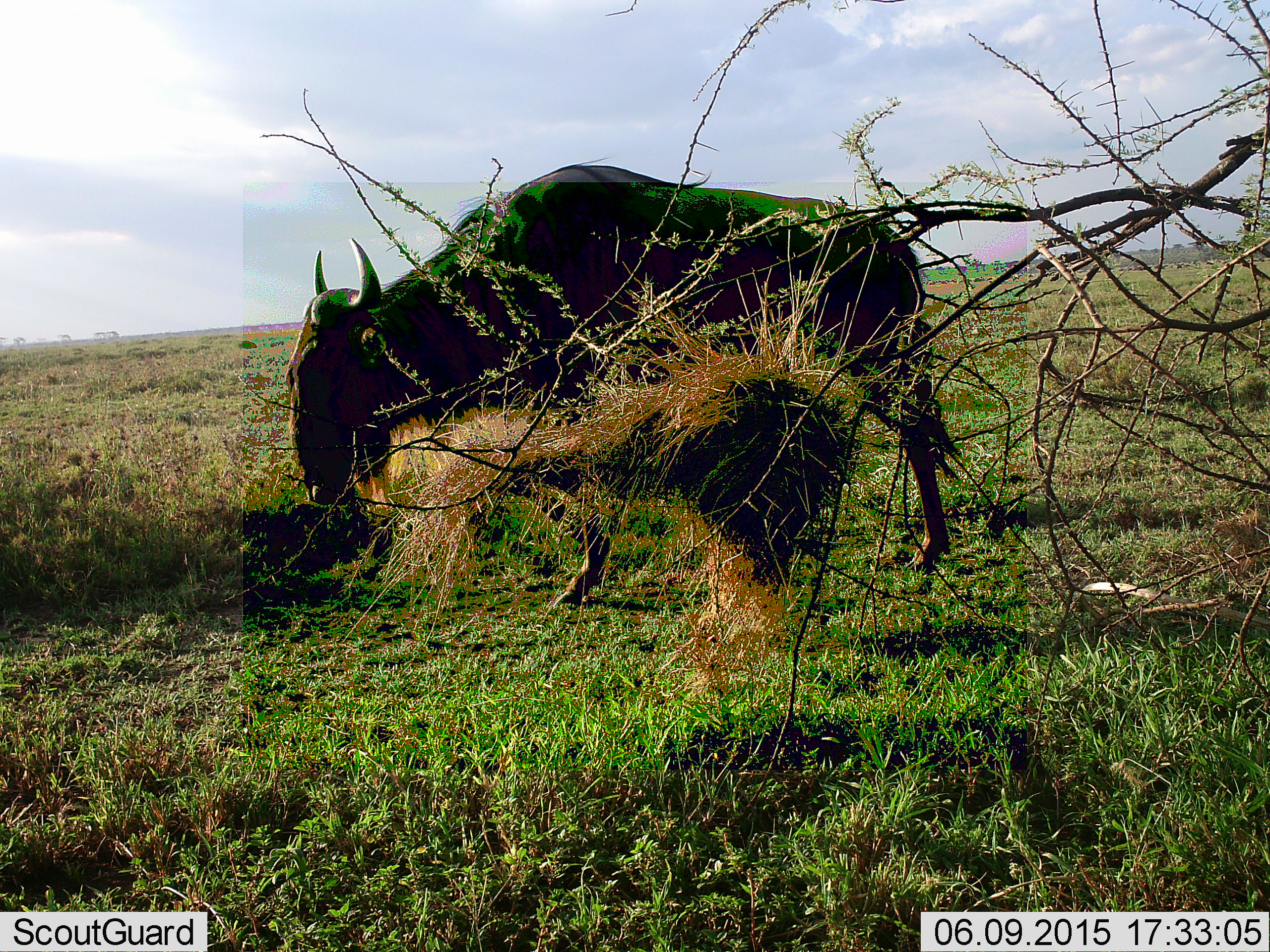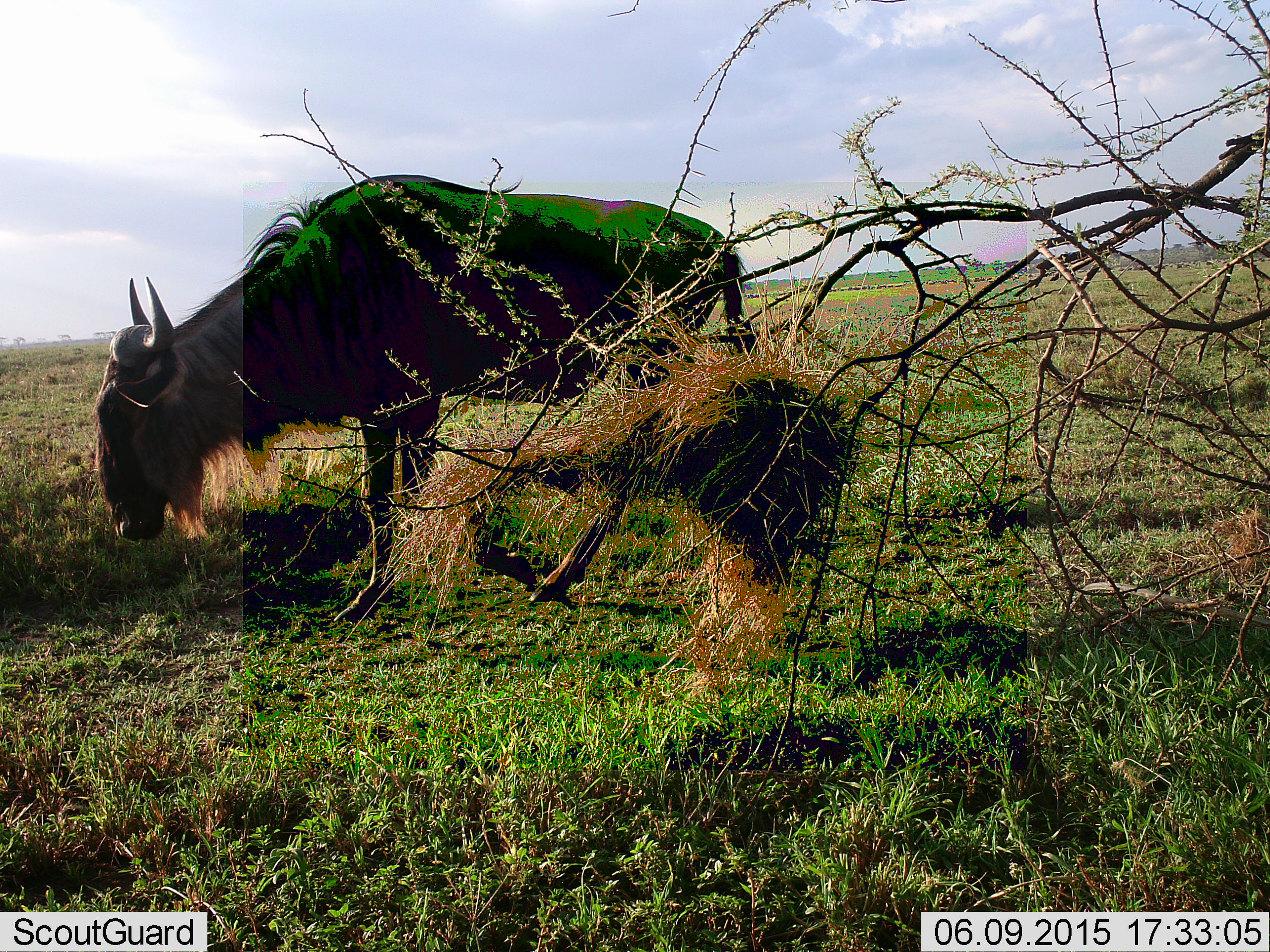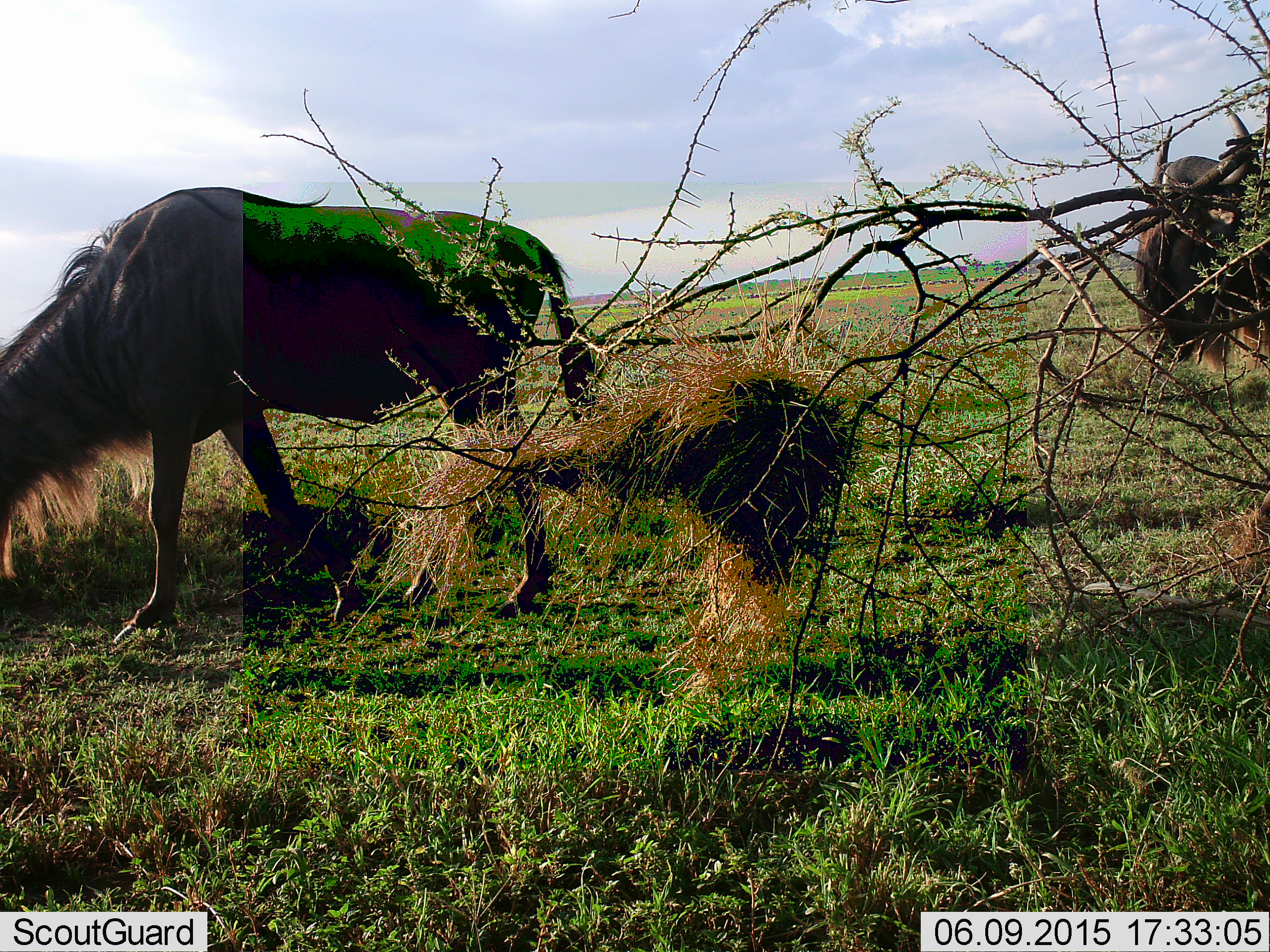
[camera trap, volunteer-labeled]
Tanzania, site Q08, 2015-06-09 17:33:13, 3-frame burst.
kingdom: Animalia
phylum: Chordata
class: Mammalia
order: Artiodactyla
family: Bovidae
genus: Connochaetes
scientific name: Connochaetes taurinus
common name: blue wildebeest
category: wildebeest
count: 2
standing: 0%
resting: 0%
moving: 90%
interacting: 0%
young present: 0%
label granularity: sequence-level